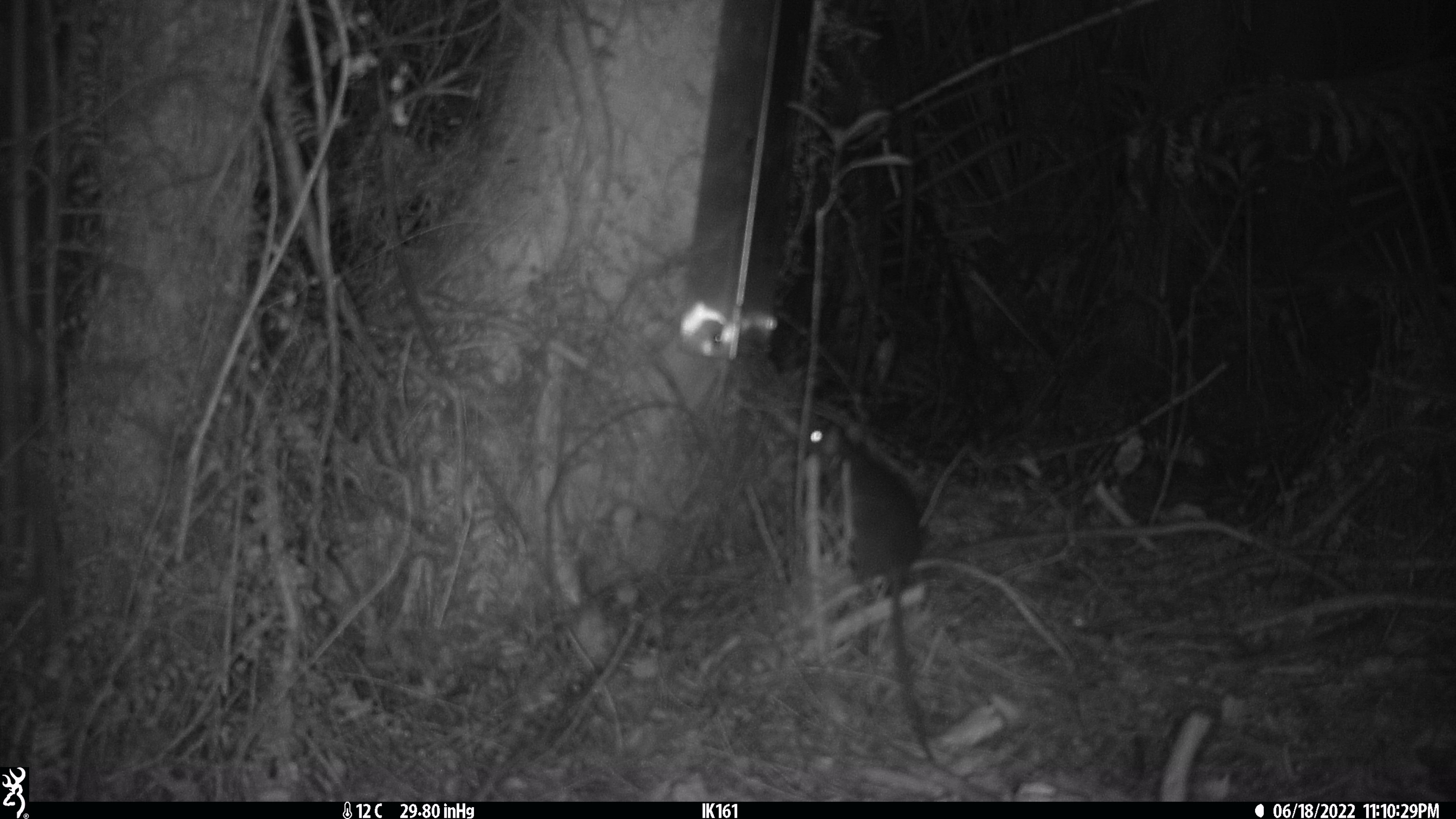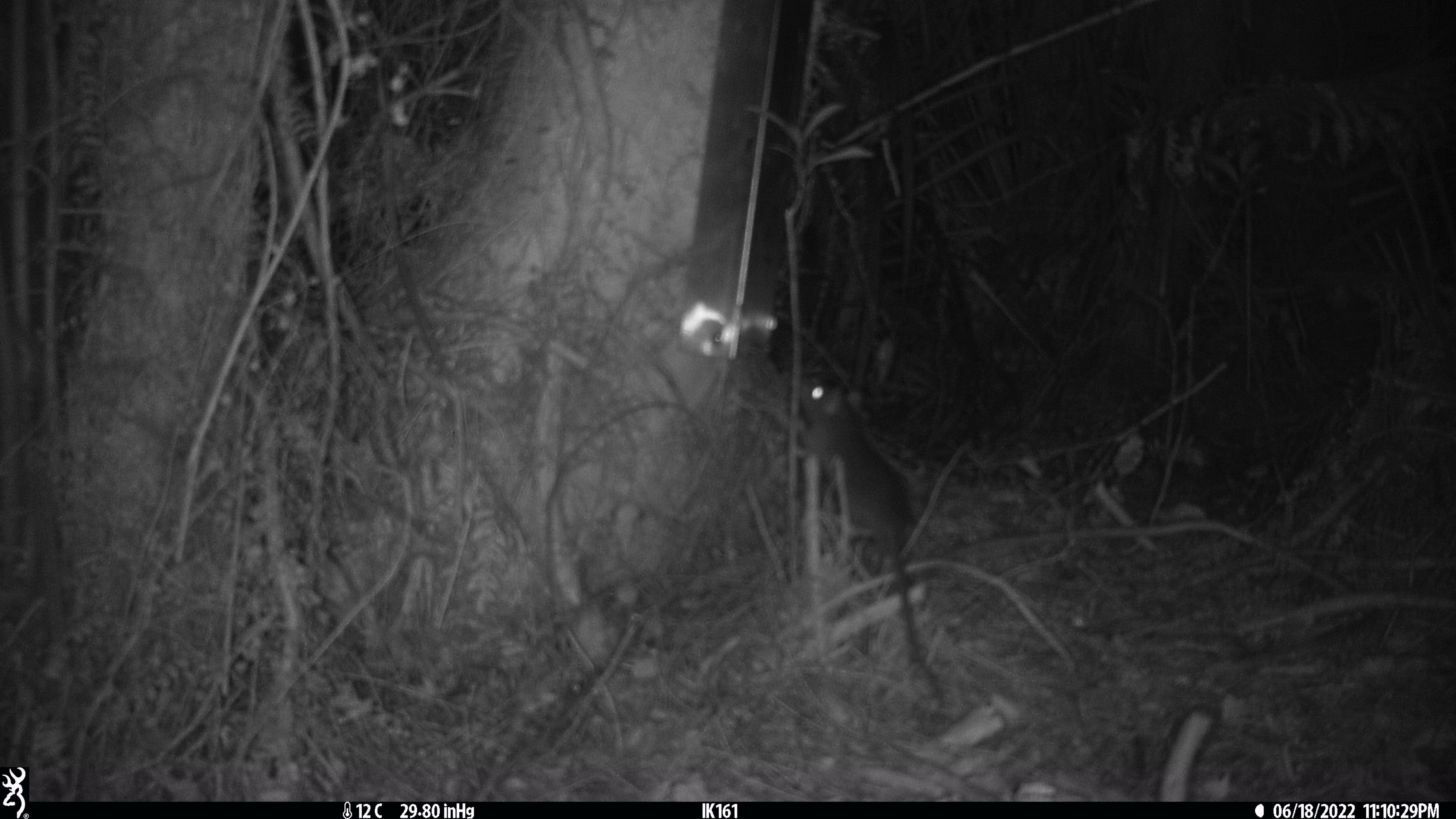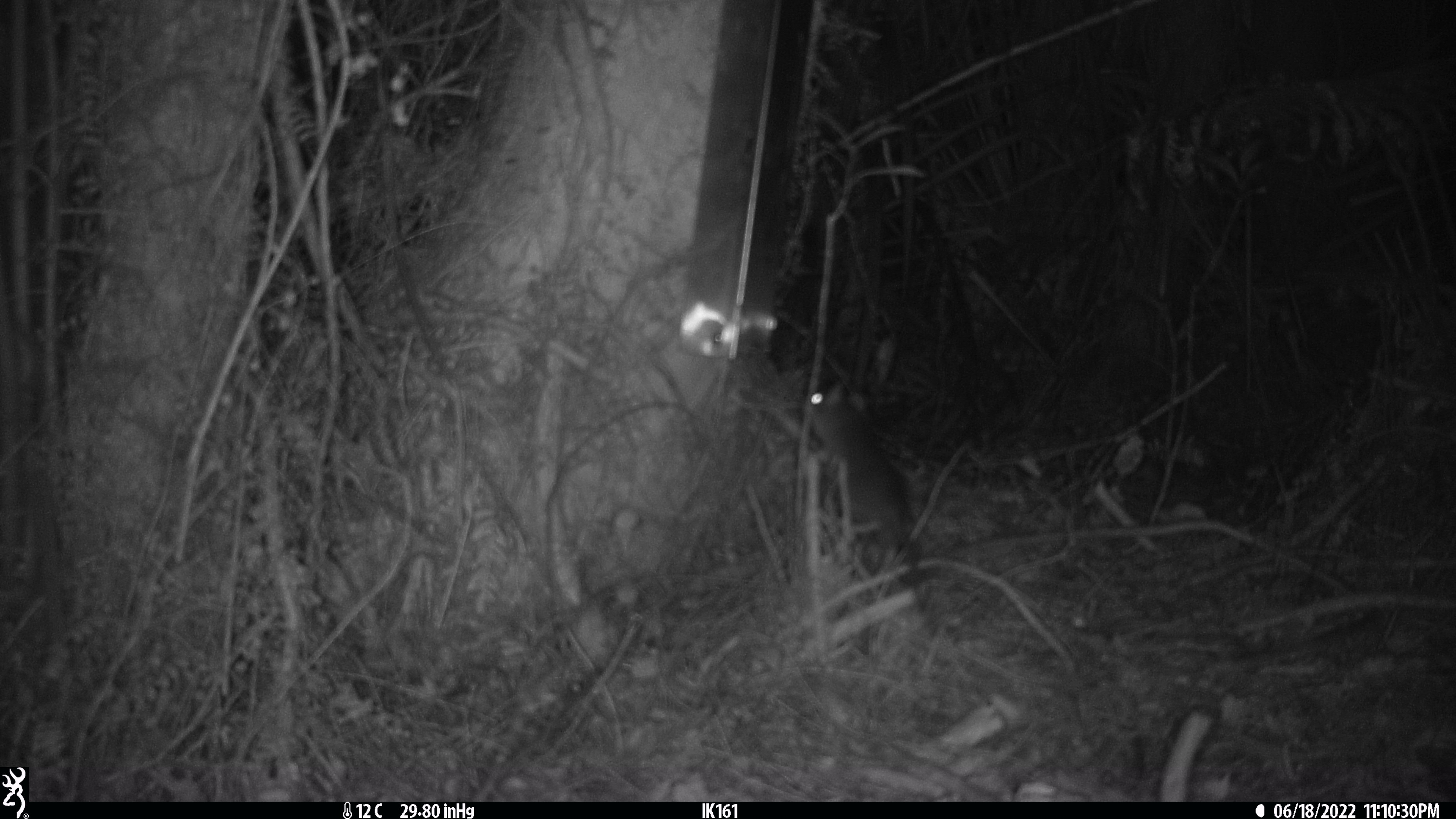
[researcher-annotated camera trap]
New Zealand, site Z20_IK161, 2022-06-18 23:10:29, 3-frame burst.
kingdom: Animalia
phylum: Chordata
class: Mammalia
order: Rodentia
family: Muridae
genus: Rattus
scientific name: Rattus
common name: rat